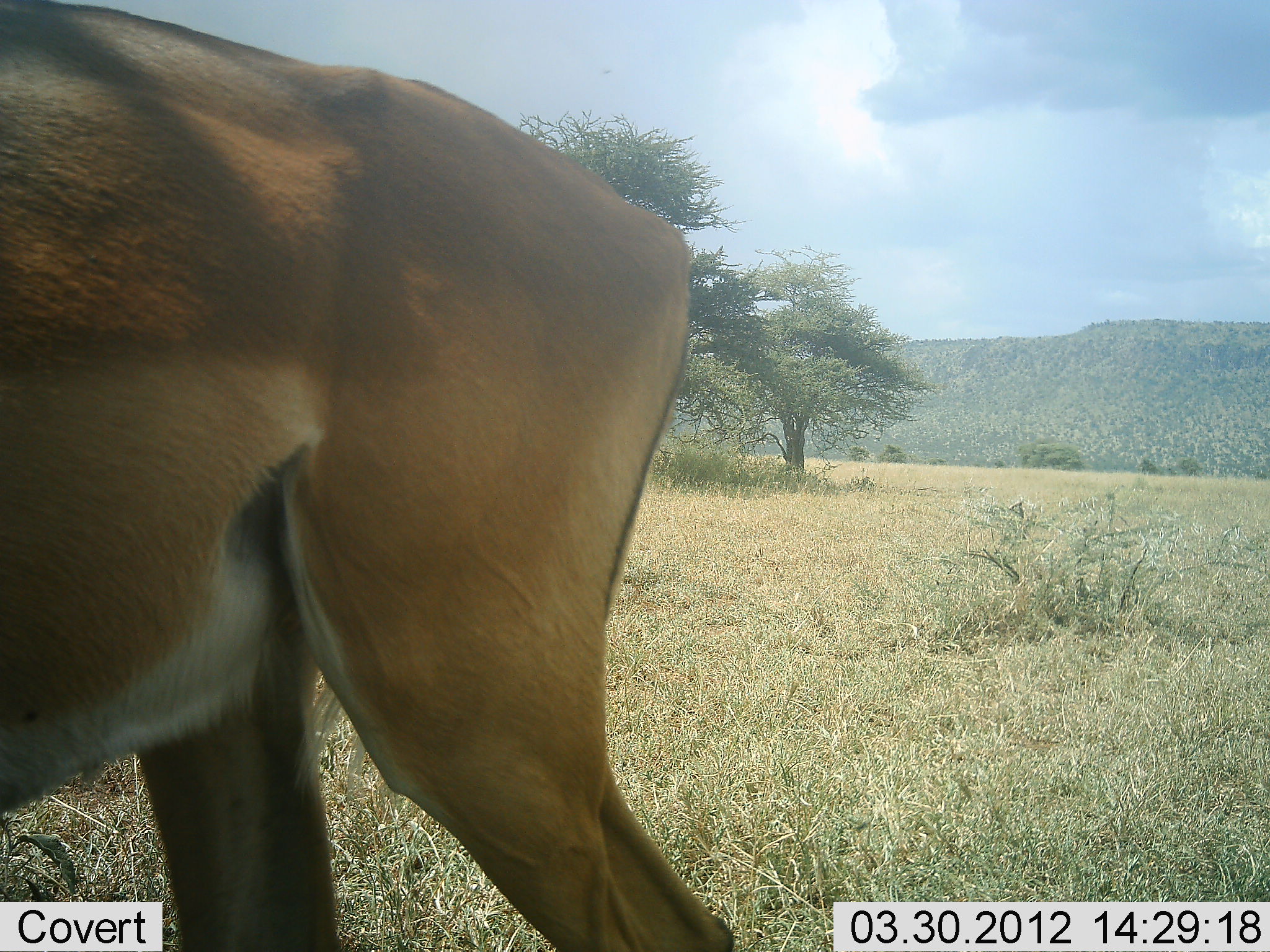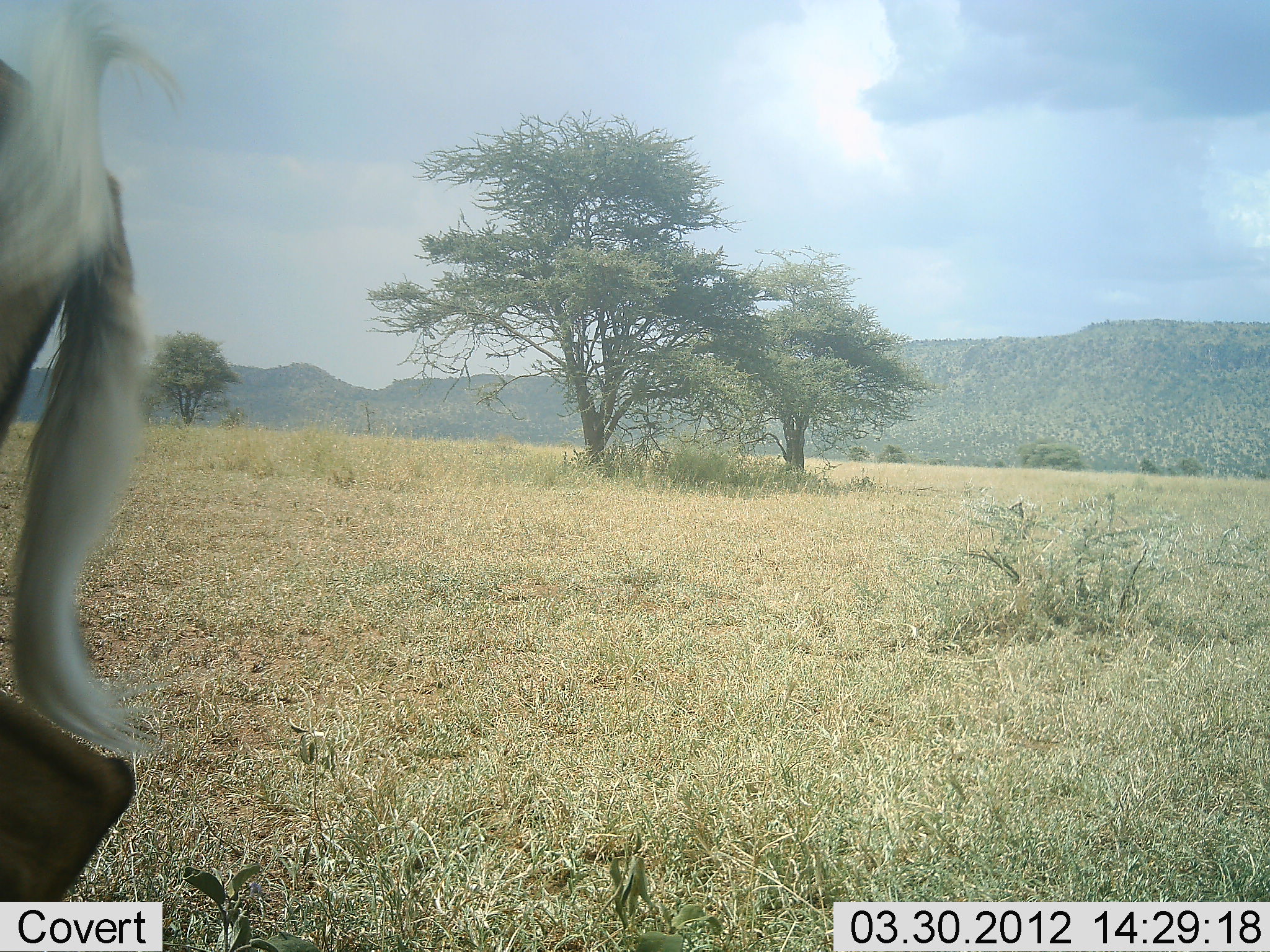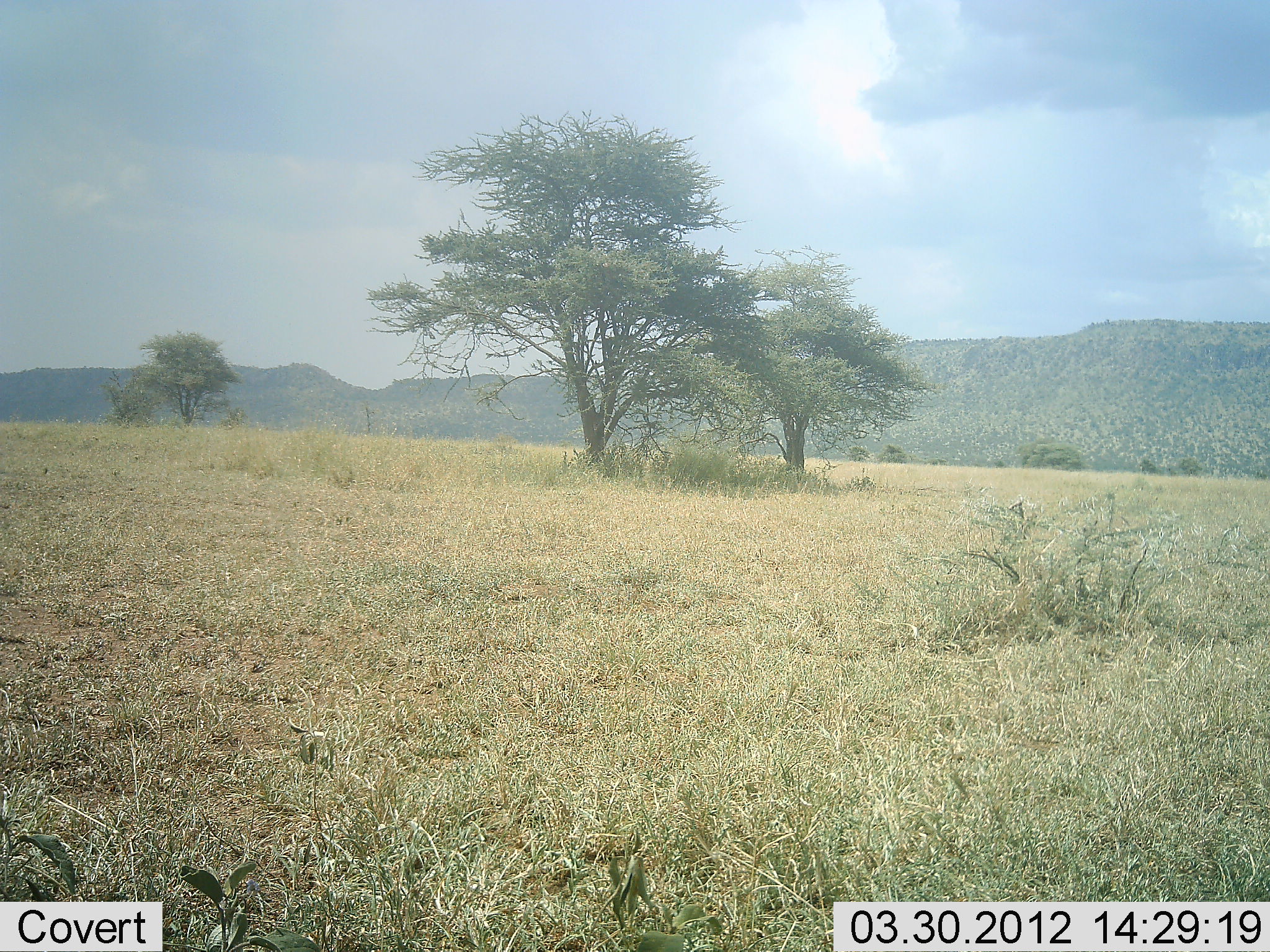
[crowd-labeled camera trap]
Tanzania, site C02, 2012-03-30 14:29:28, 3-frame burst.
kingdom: Animalia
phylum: Chordata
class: Mammalia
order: Artiodactyla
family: Bovidae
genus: Aepyceros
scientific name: Aepyceros melampus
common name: impala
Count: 1.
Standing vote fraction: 4%.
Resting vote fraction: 0%.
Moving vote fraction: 96%.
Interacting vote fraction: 0%.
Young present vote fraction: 0%.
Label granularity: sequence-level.